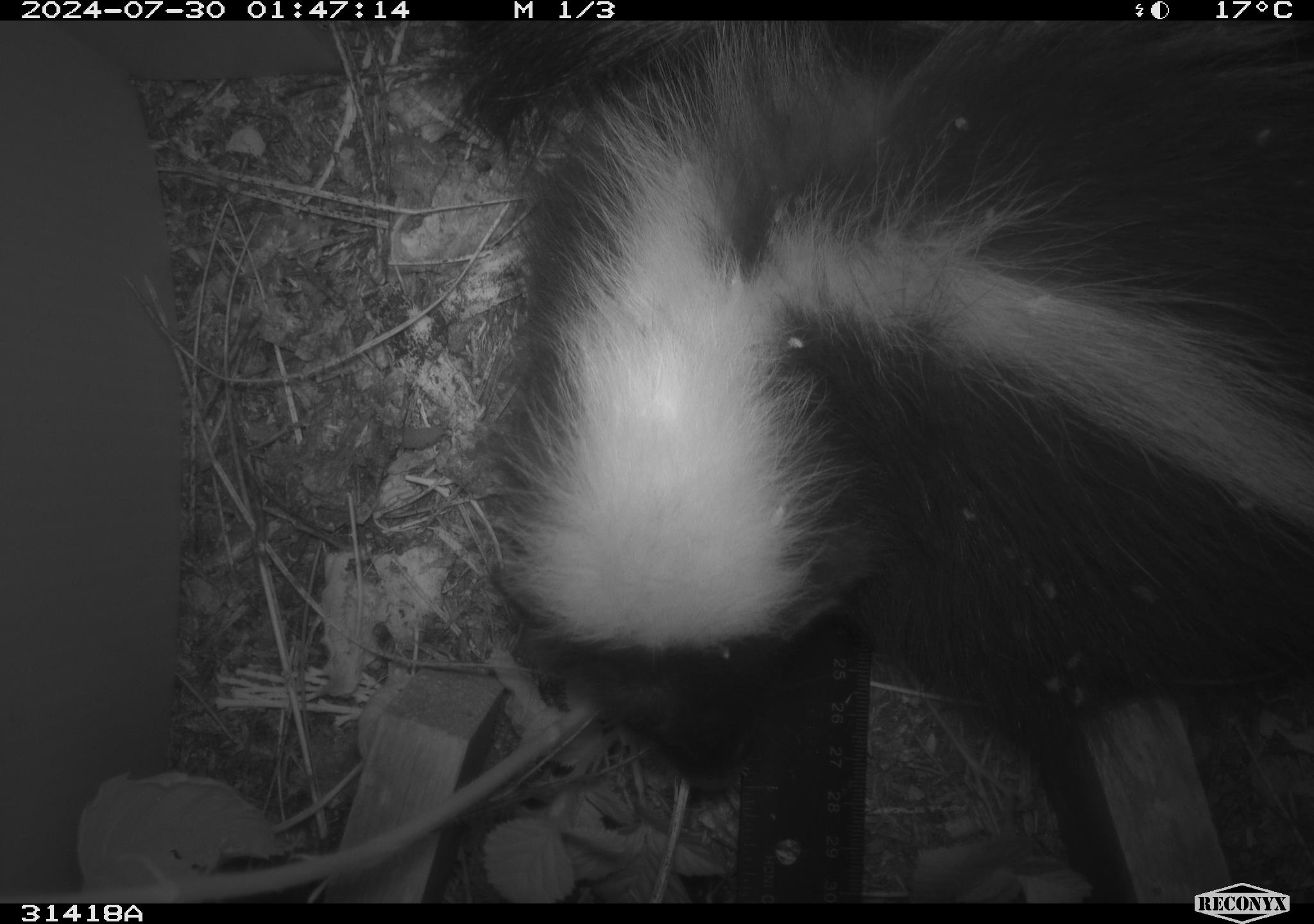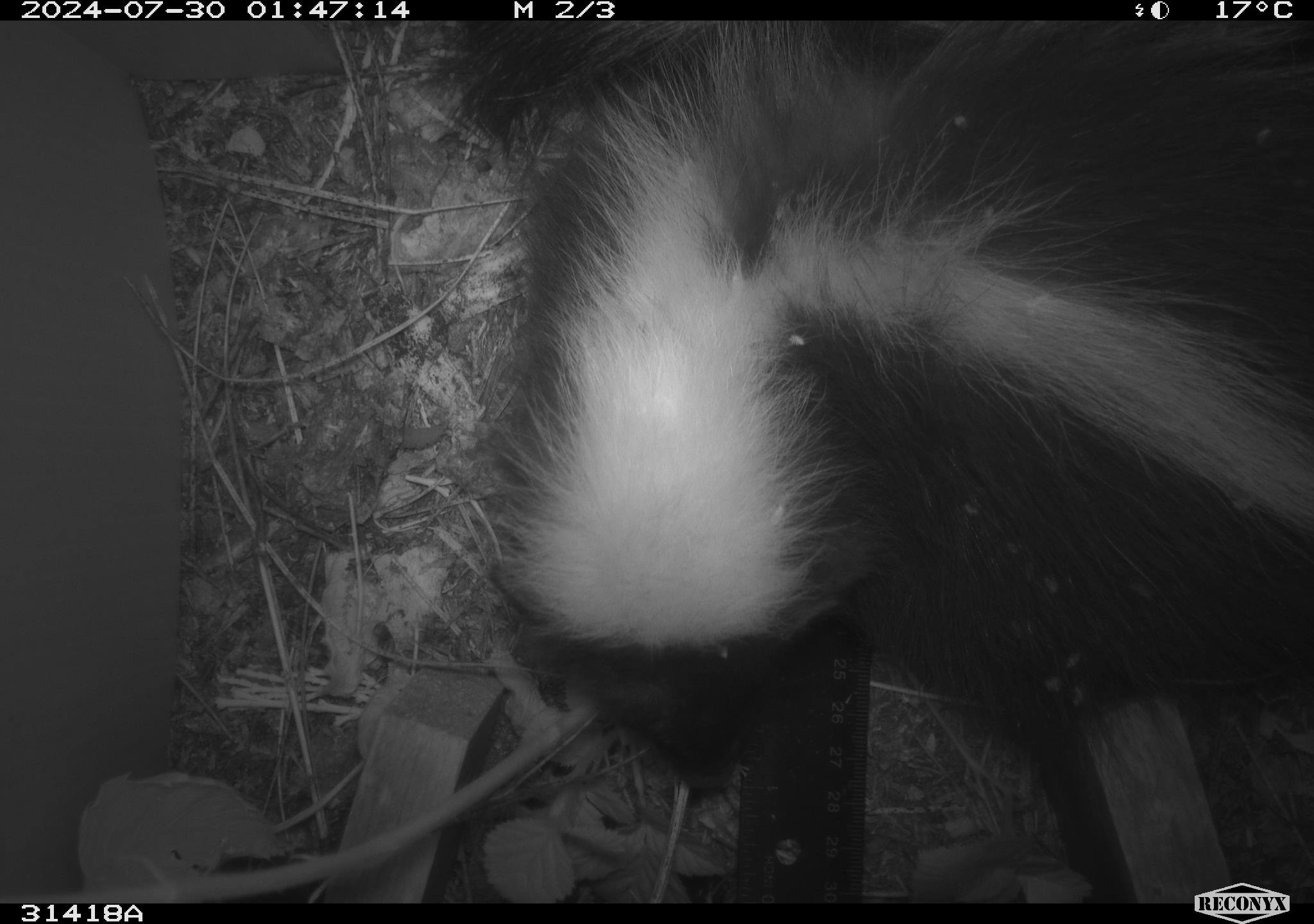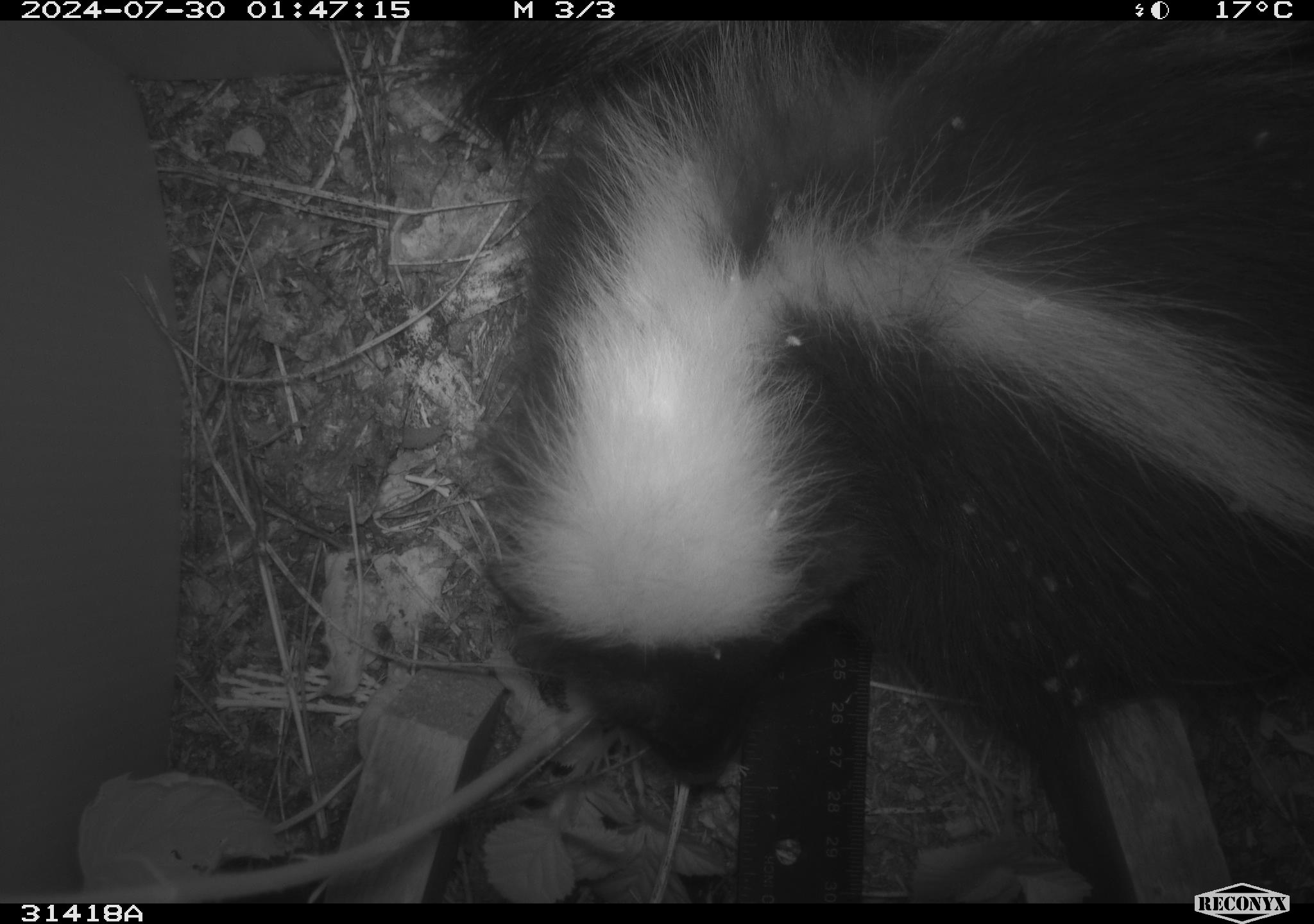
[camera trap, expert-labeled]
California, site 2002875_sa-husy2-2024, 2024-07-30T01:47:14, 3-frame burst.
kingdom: Animalia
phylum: Chordata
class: Mammalia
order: Carnivora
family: Mephitidae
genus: Mephitis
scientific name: Mephitis mephitis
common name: striped skunk